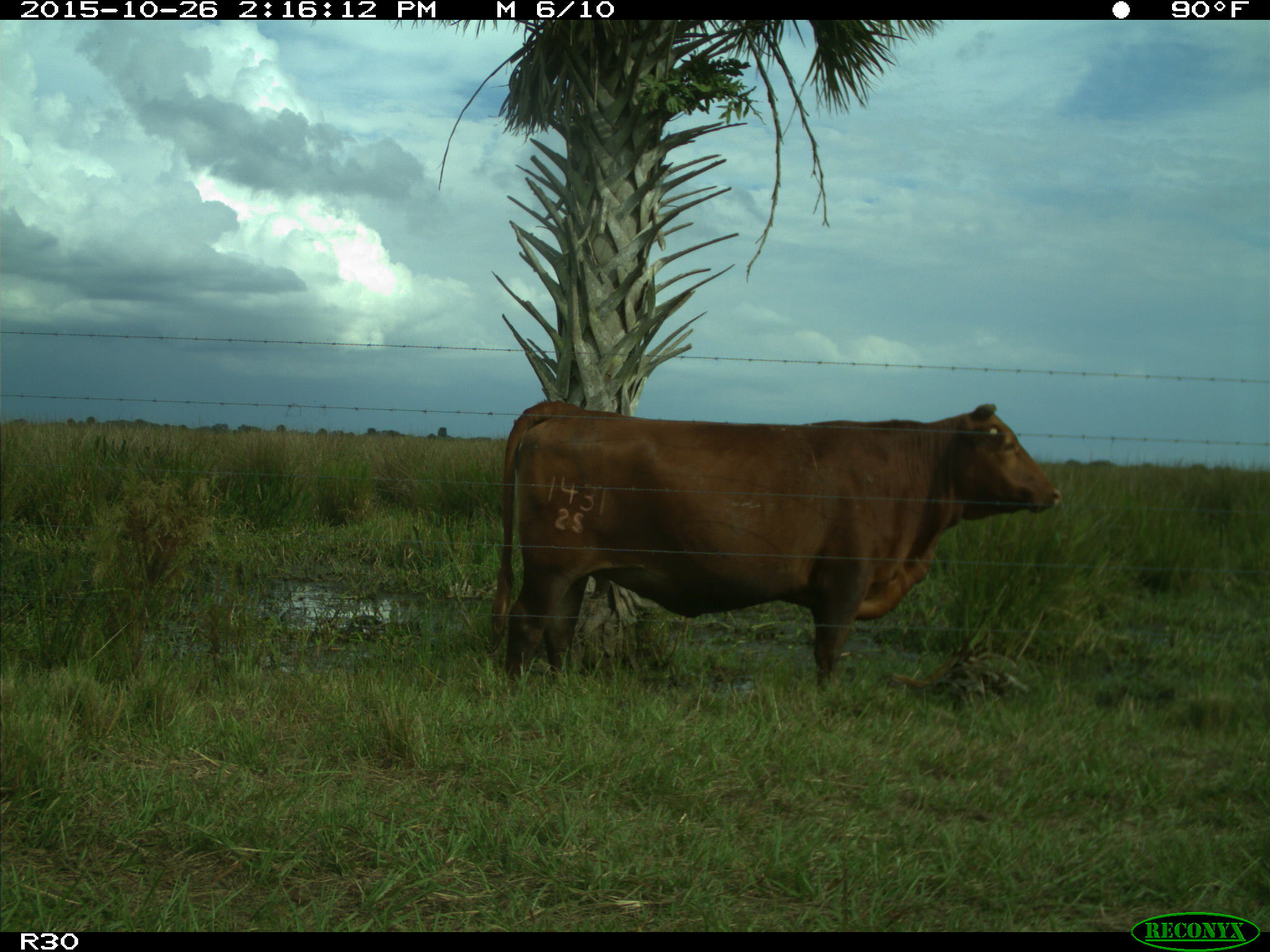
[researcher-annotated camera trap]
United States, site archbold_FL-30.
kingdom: Animalia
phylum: Chordata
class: Mammalia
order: Artiodactyla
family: Bovidae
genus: Bos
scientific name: Bos taurus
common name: domestic cow